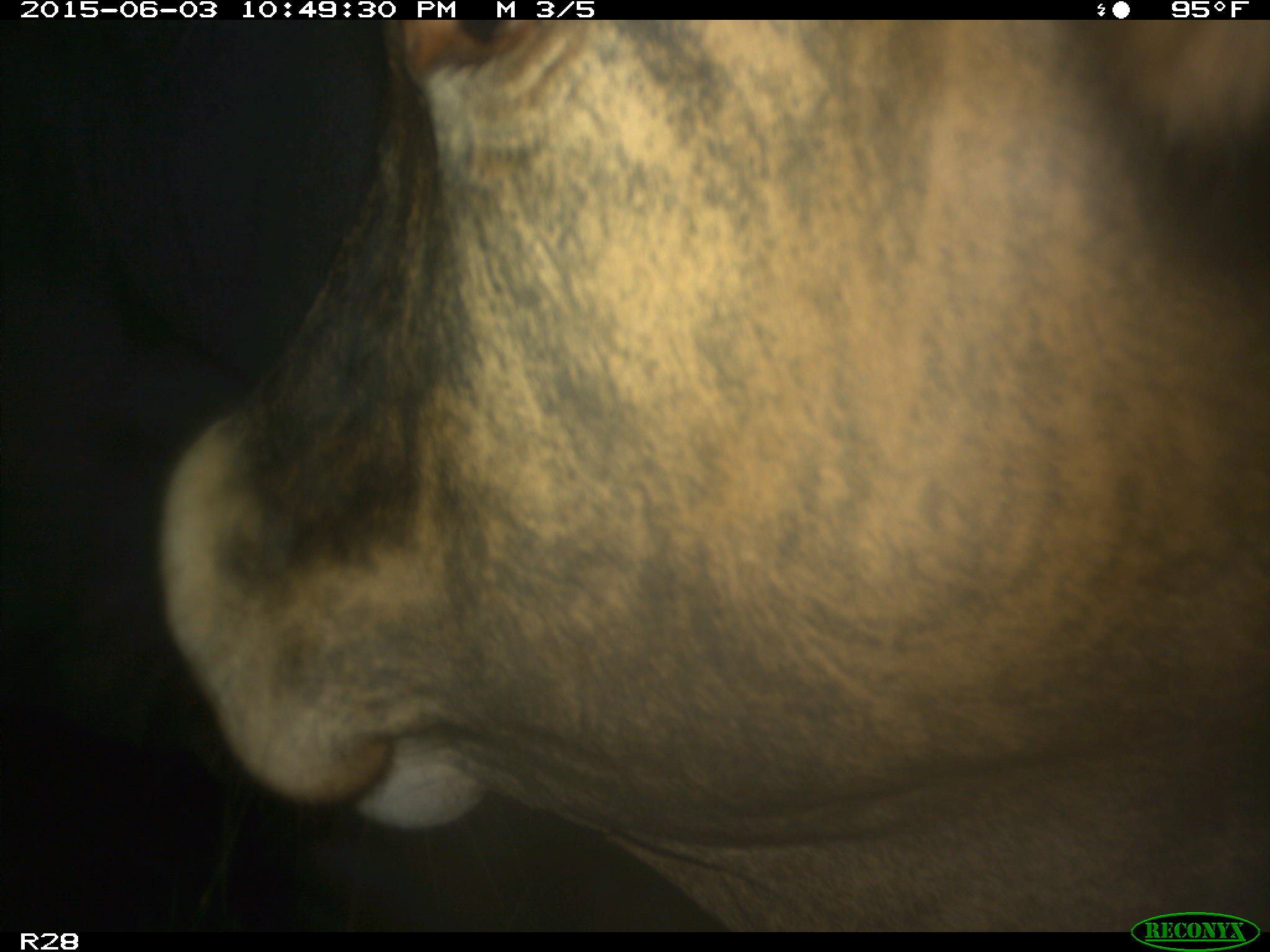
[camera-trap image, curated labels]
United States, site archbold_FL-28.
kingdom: Animalia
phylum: Chordata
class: Mammalia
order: Artiodactyla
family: Bovidae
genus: Bos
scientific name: Bos taurus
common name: domestic cow